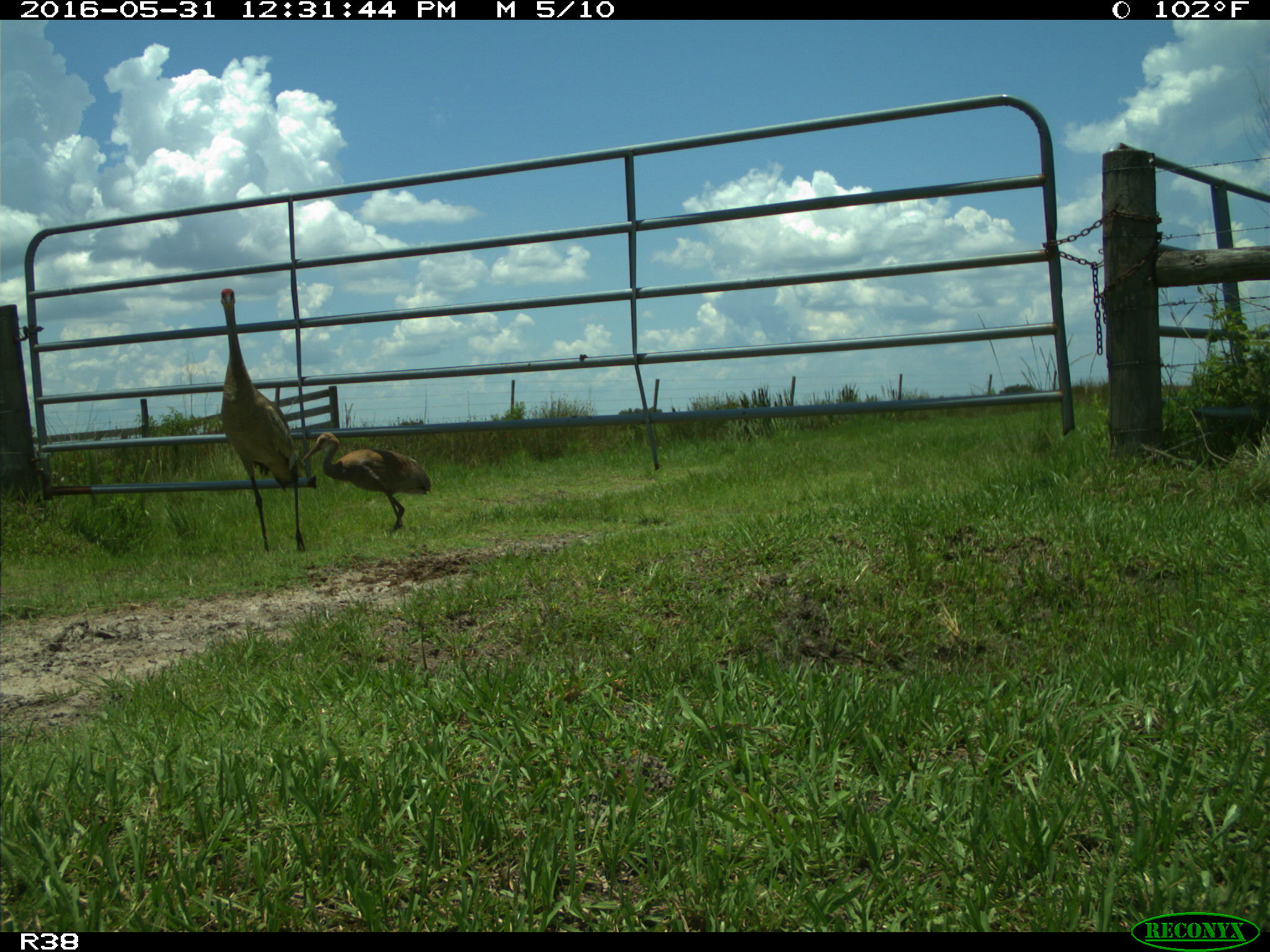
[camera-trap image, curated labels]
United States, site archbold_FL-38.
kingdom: Animalia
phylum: Chordata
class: Aves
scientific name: Aves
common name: birds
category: unidentified bird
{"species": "unidentified bird (birds) (Aves)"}